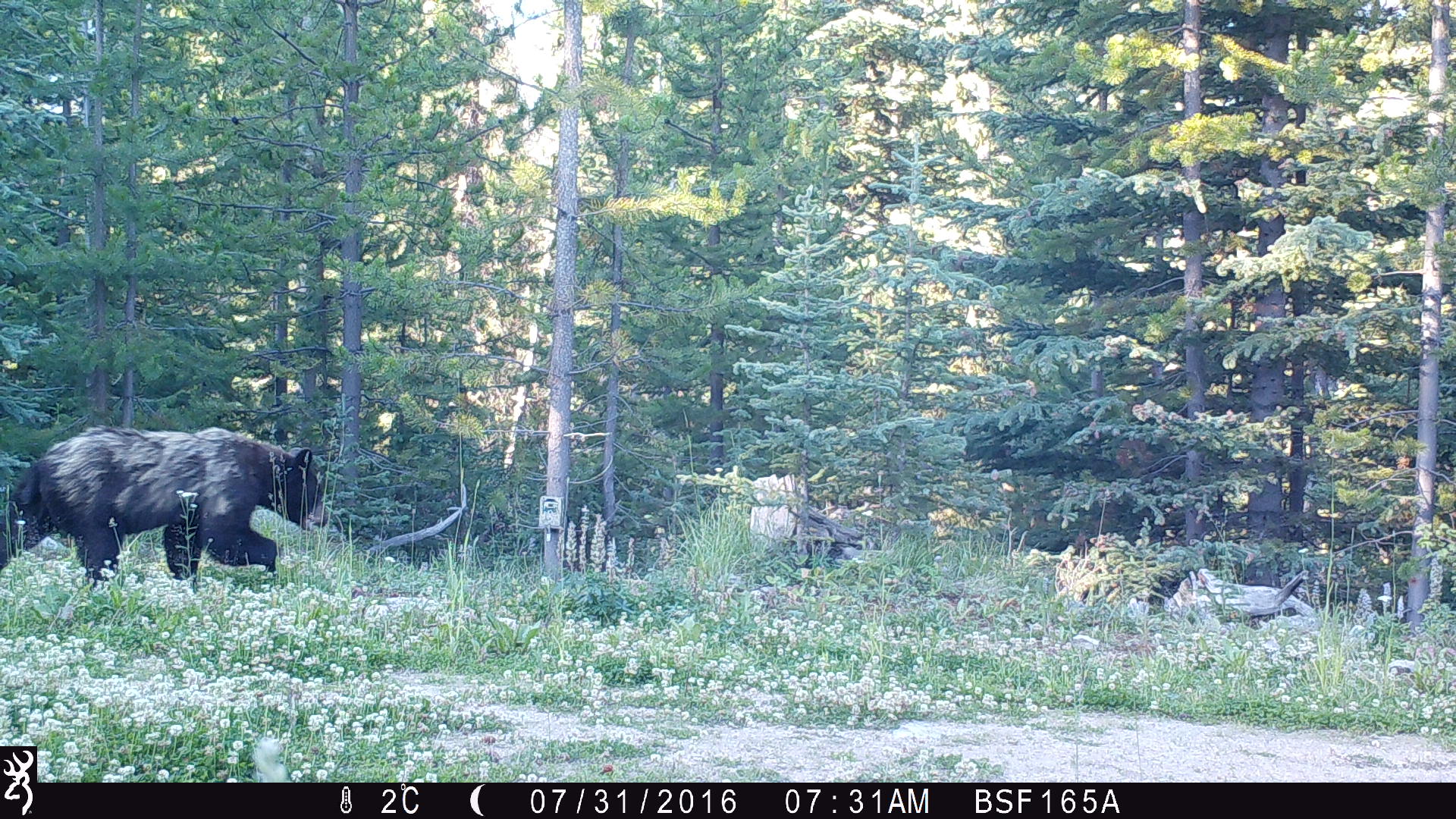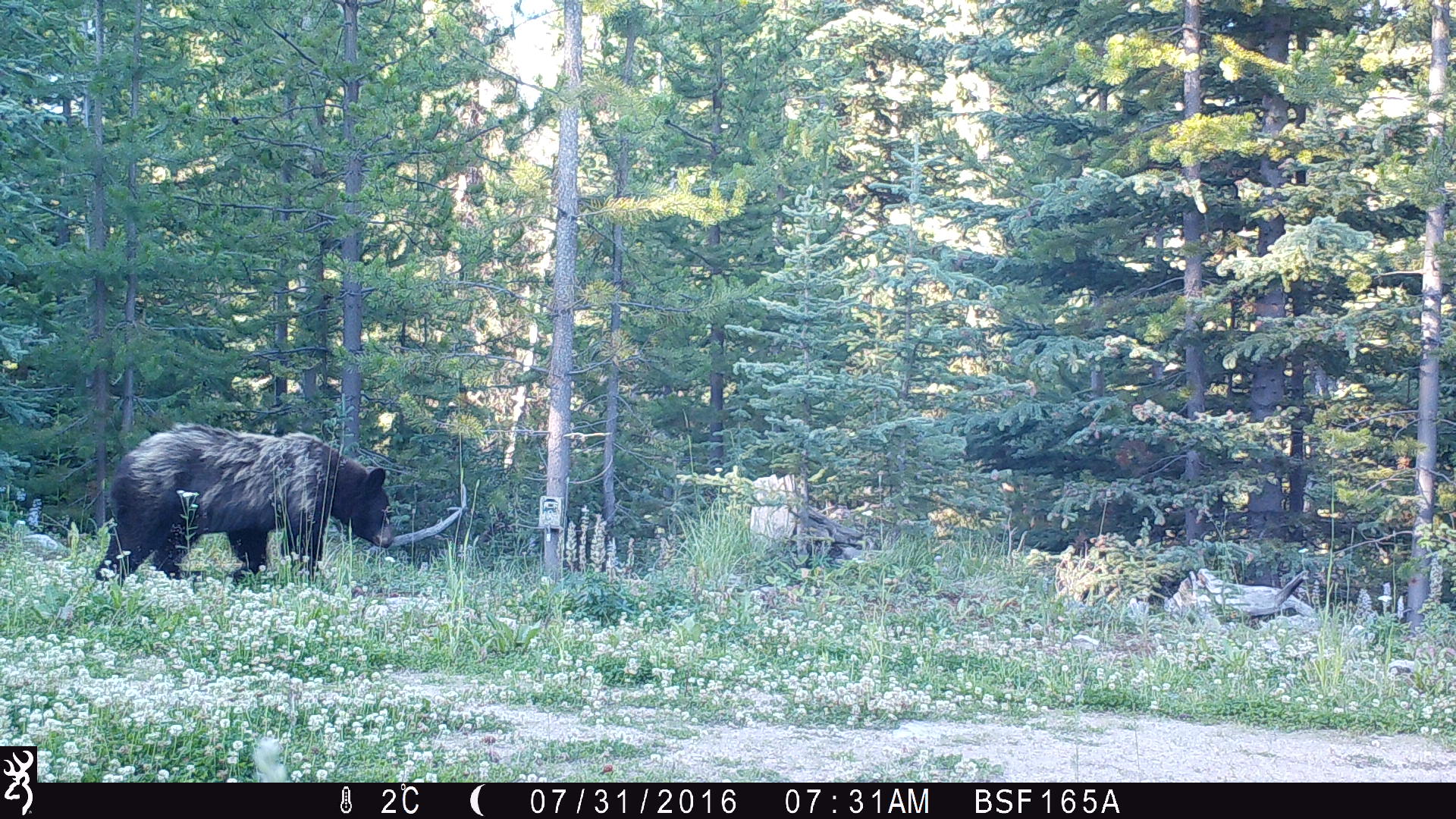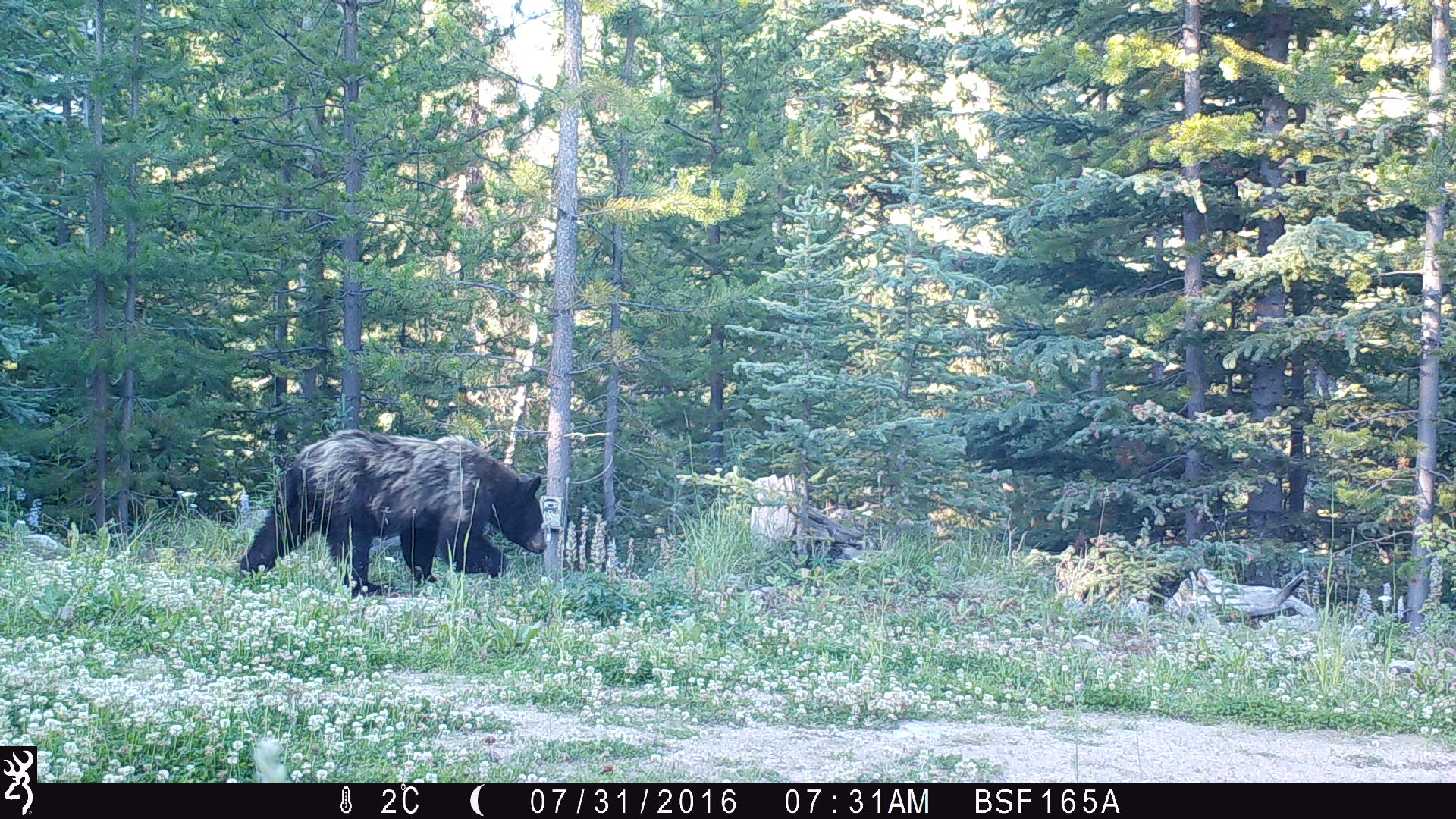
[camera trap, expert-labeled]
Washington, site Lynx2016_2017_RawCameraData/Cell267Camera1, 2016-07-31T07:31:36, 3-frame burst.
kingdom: Animalia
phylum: Chordata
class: Mammalia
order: Carnivora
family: Ursidae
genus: Ursus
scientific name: Ursus americanus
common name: american black bear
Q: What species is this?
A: Ursus americanus (american black bear).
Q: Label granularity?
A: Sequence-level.